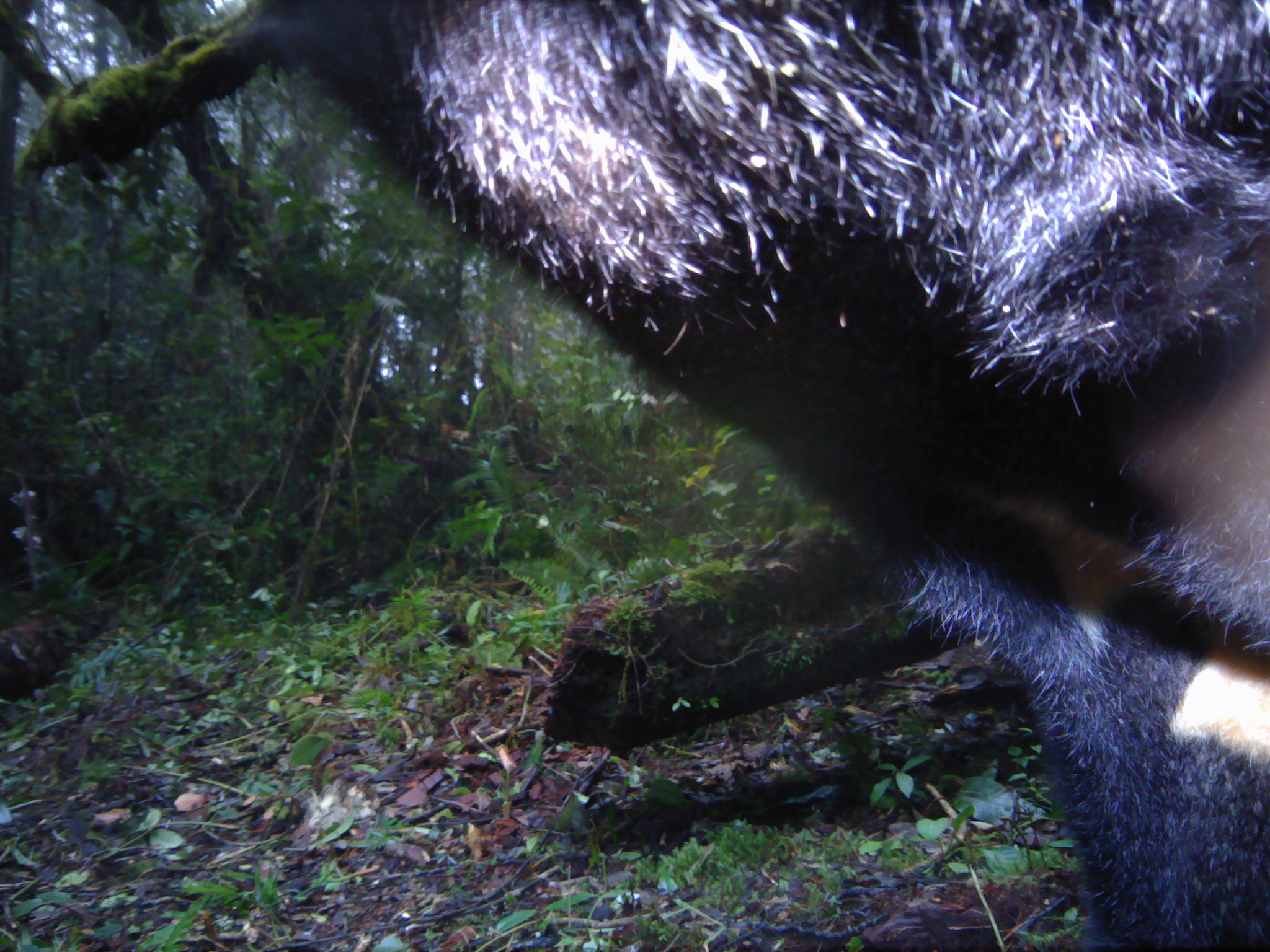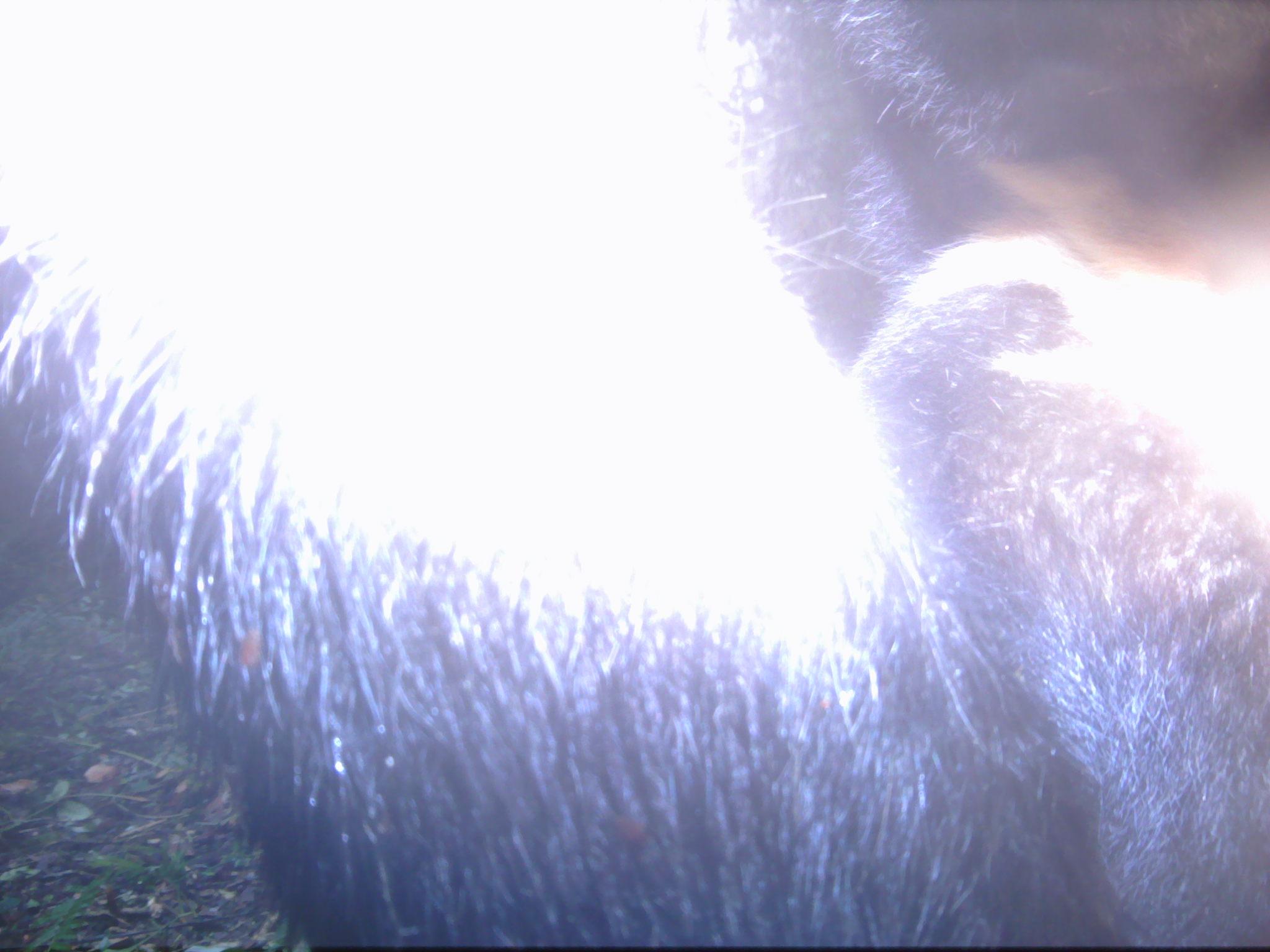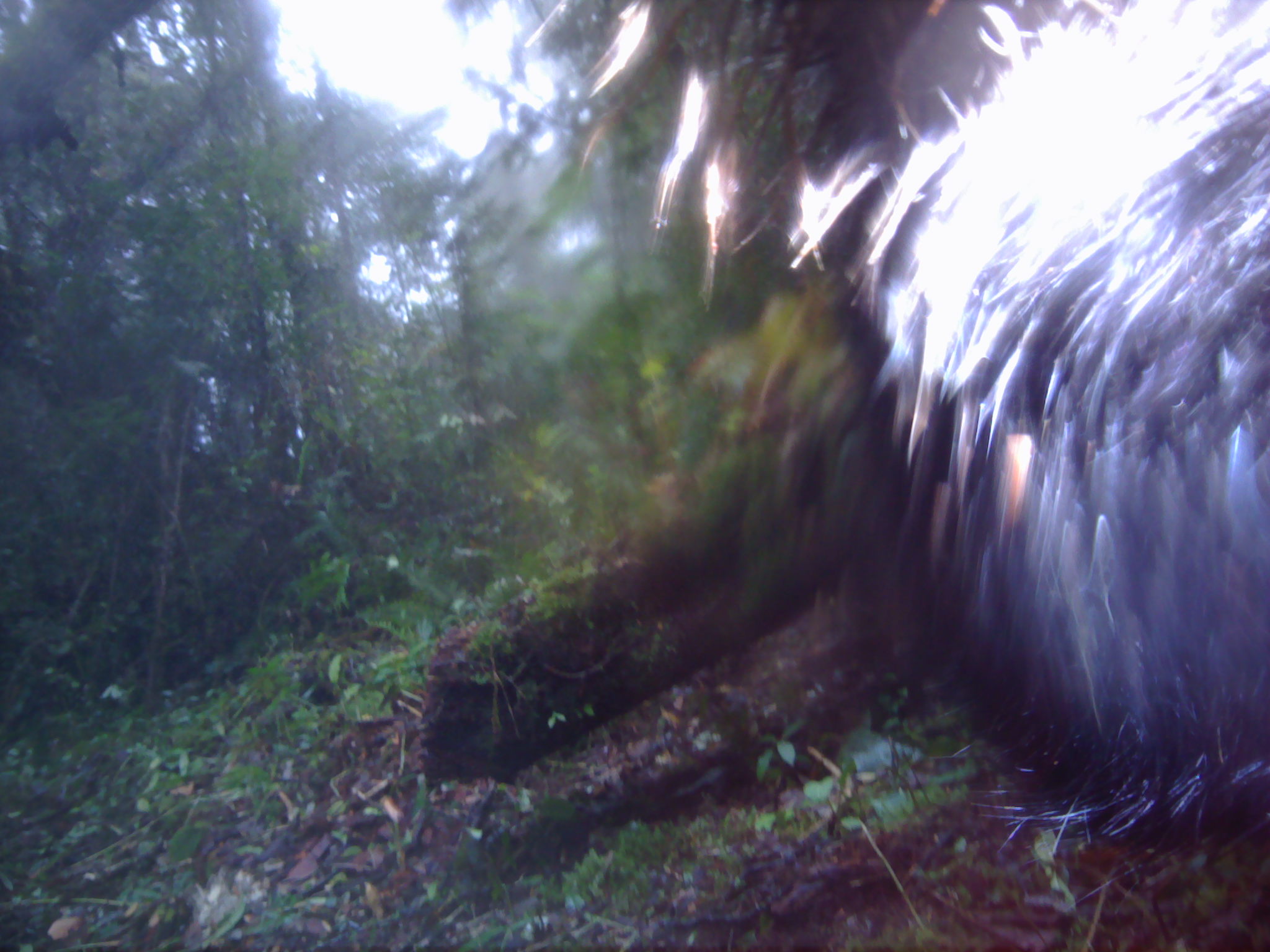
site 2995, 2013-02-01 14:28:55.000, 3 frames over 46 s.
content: unidentified animal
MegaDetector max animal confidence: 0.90